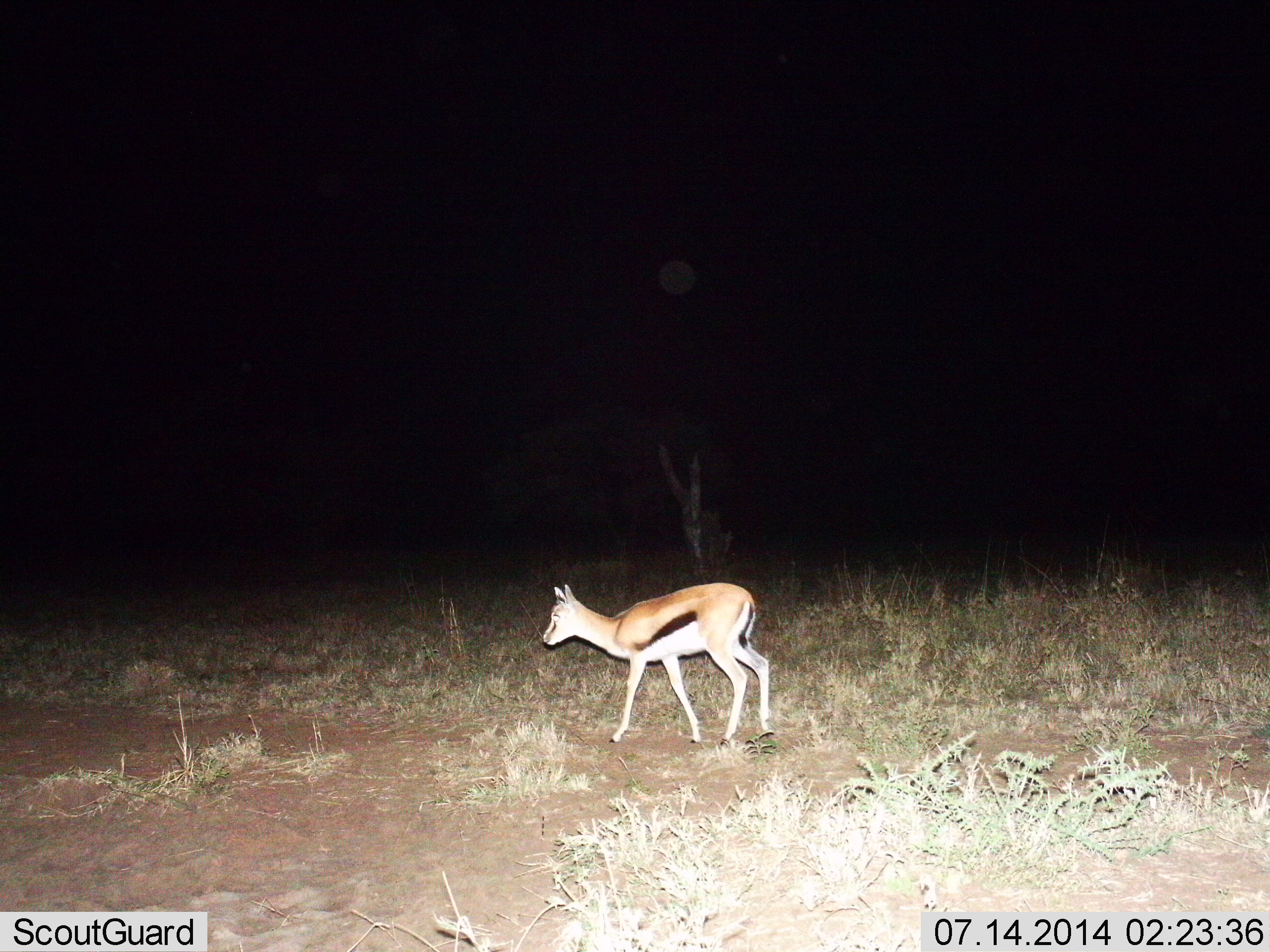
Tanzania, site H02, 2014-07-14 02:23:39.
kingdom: Animalia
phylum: Chordata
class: Mammalia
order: Artiodactyla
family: Bovidae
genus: Eudorcas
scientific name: Eudorcas thomsonii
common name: thomson's gazelle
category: gazellethomsons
Gazellethomsons (thomson's gazelle) (Eudorcas thomsonii), count 1. Behavior (volunteer vote fractions): standing 50%, resting 0%, moving 60%, interacting 0%. Young present (vote fraction): 0%. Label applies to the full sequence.